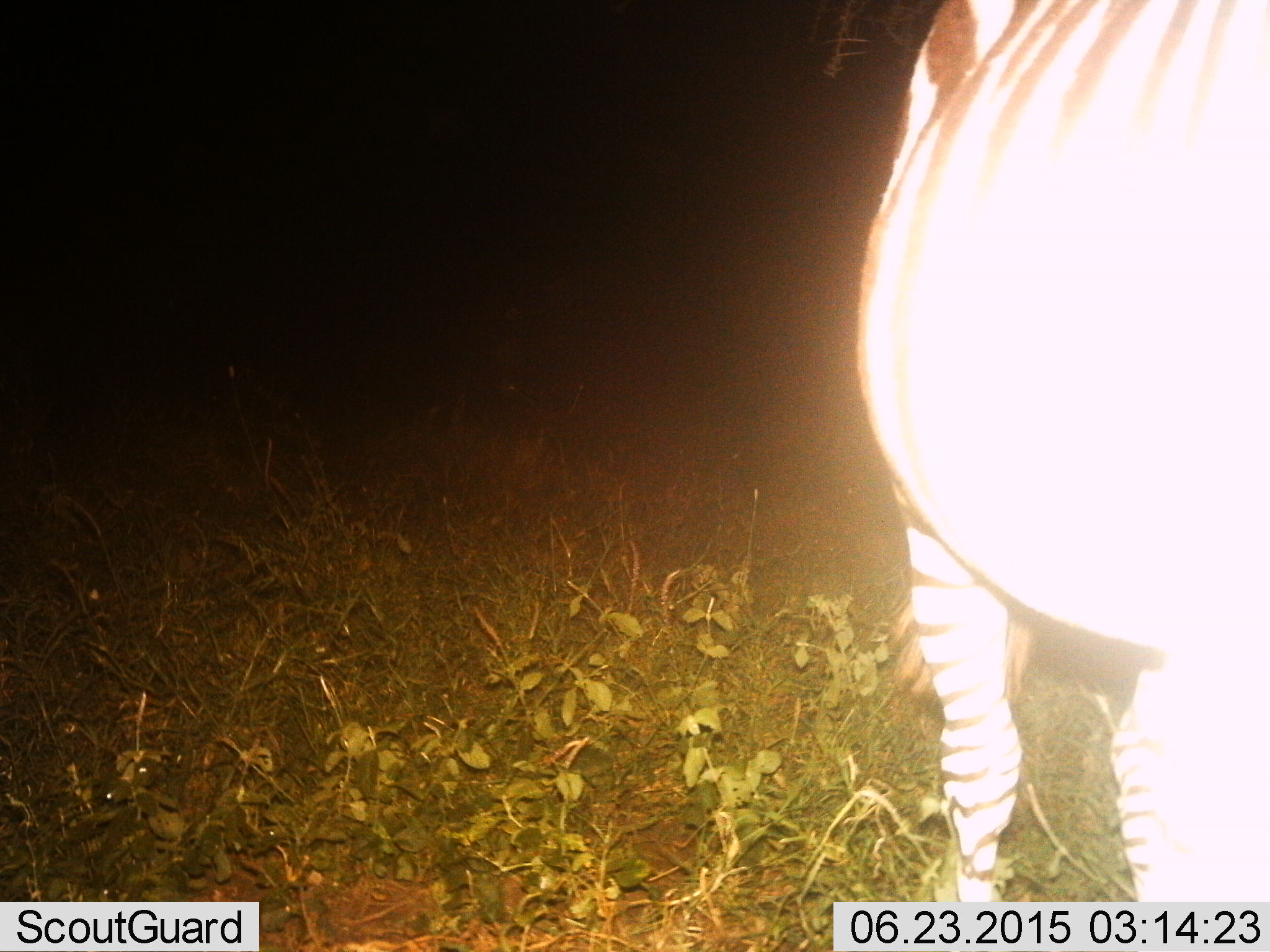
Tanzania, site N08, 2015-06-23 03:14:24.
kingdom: Animalia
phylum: Chordata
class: Mammalia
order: Perissodactyla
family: Equidae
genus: Equus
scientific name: Equus quagga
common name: plains zebra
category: zebra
Zebra (plains zebra) (Equus quagga), count 1. Behavior (volunteer vote fractions): standing 100%, resting 0%, moving 0%, interacting 0%. Young present (vote fraction): 0%. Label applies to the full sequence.